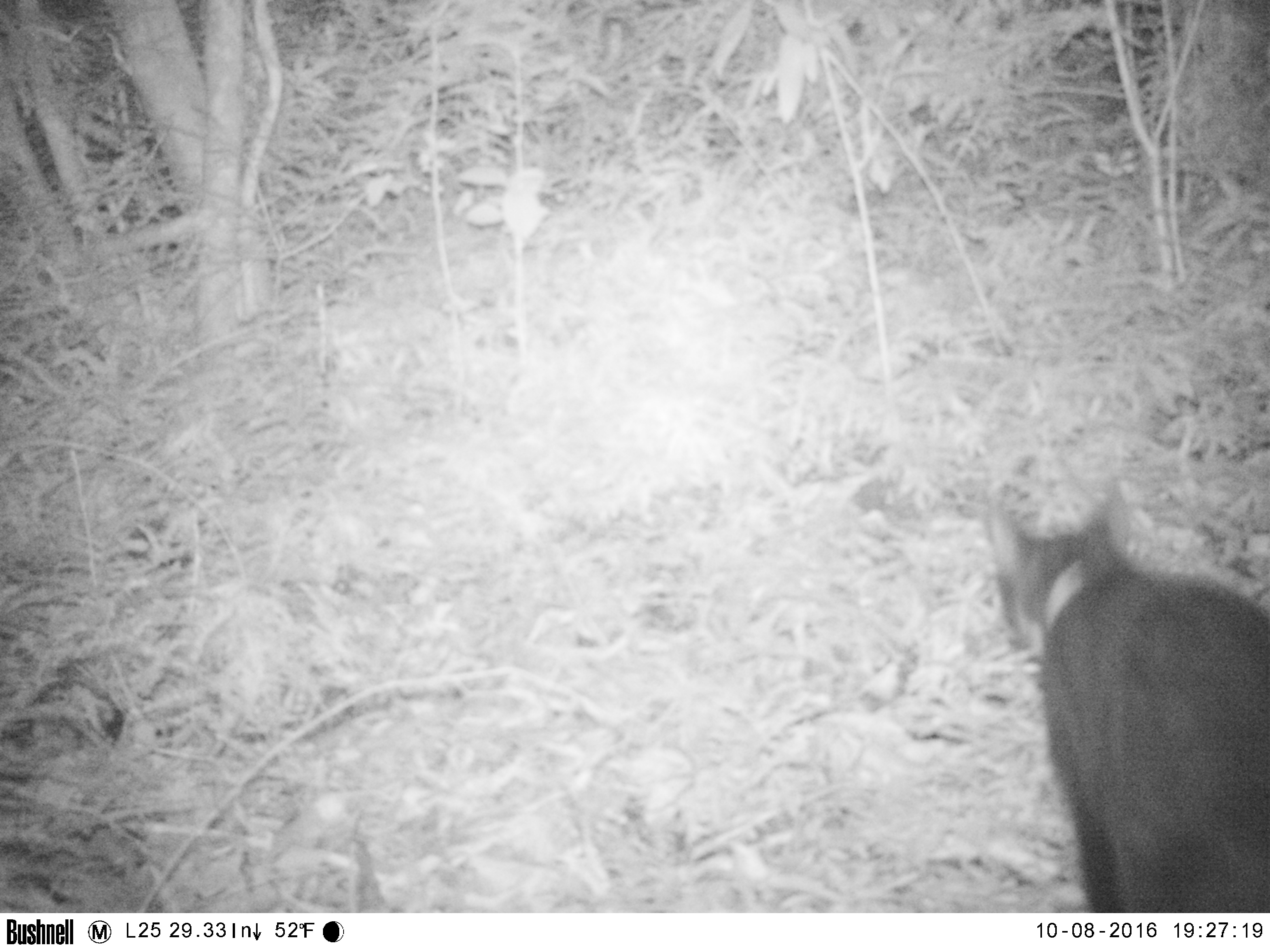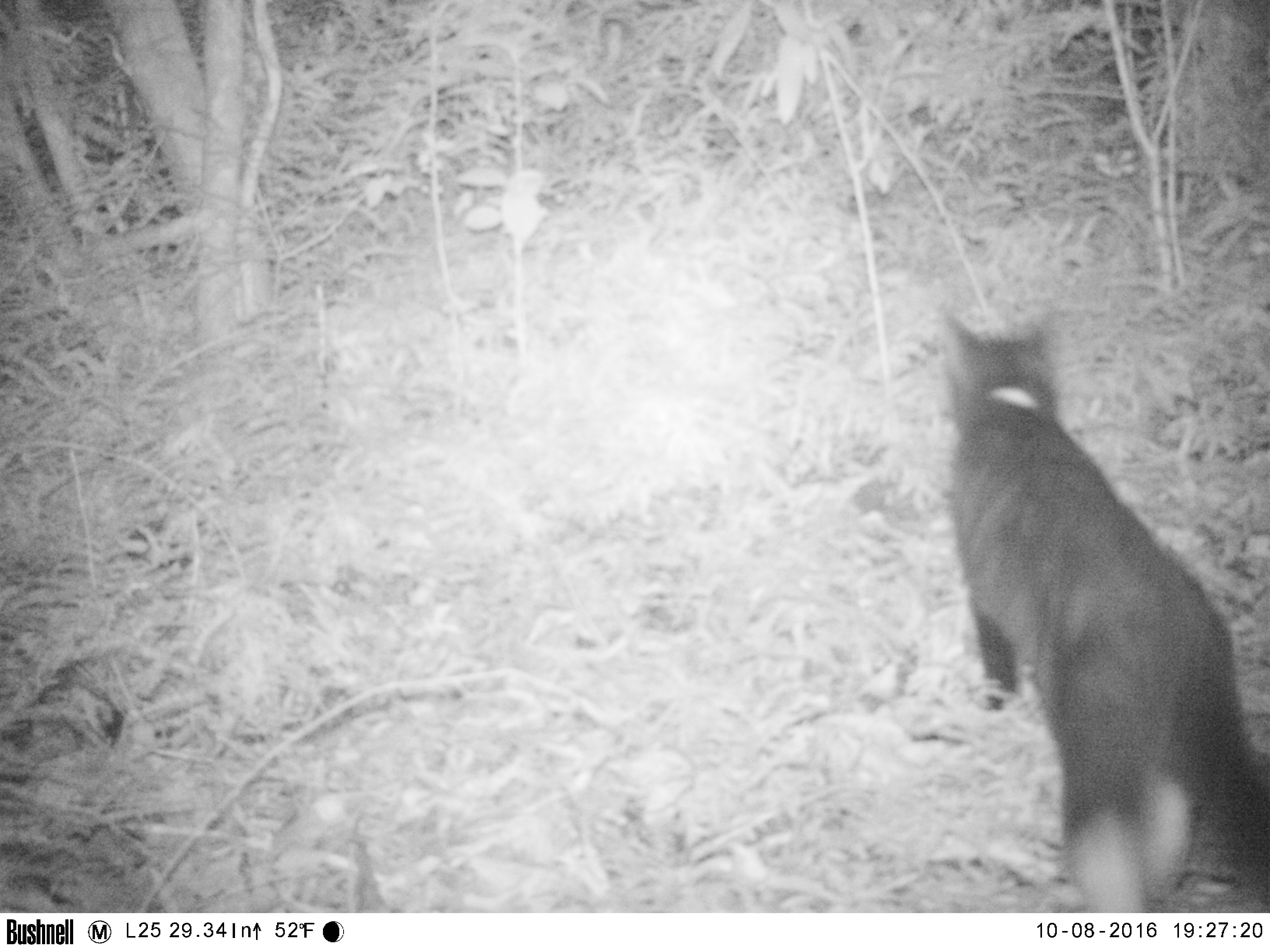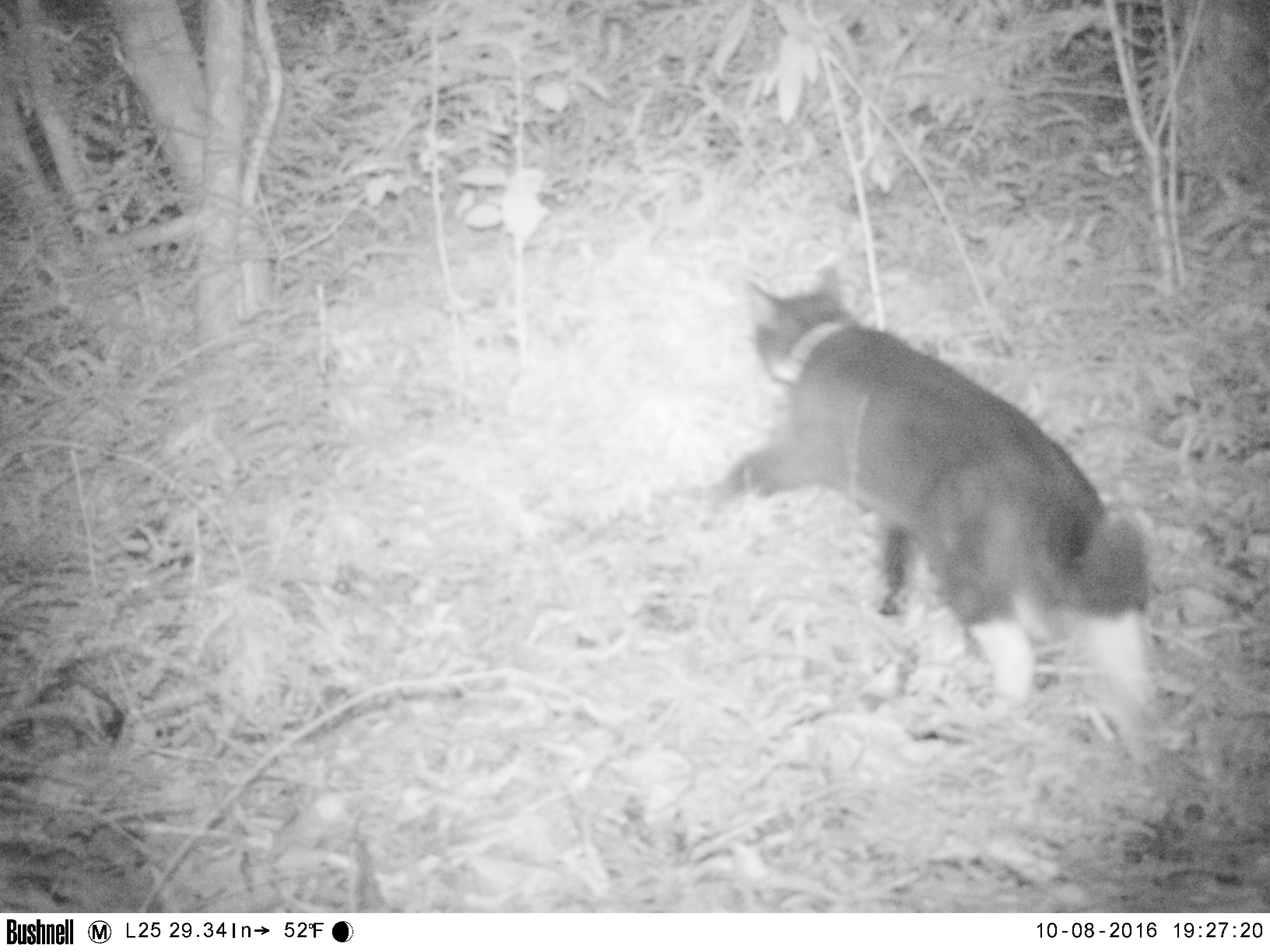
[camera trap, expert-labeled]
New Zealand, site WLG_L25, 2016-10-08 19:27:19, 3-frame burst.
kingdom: Animalia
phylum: Chordata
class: Mammalia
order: Carnivora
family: Felidae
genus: Felis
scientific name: Felis catus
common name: domestic cat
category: cat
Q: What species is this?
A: Cat (domestic cat) (Felis catus).